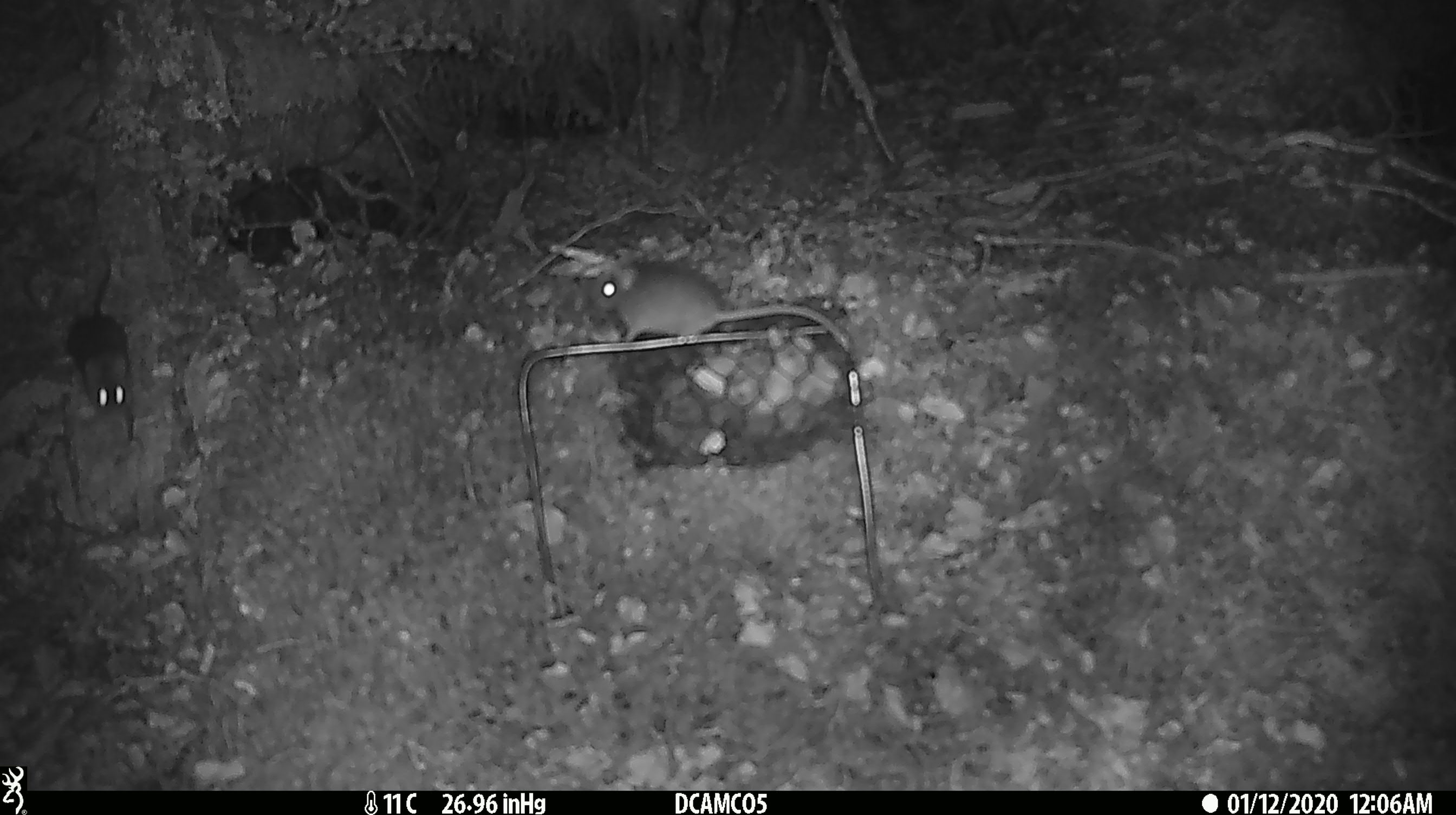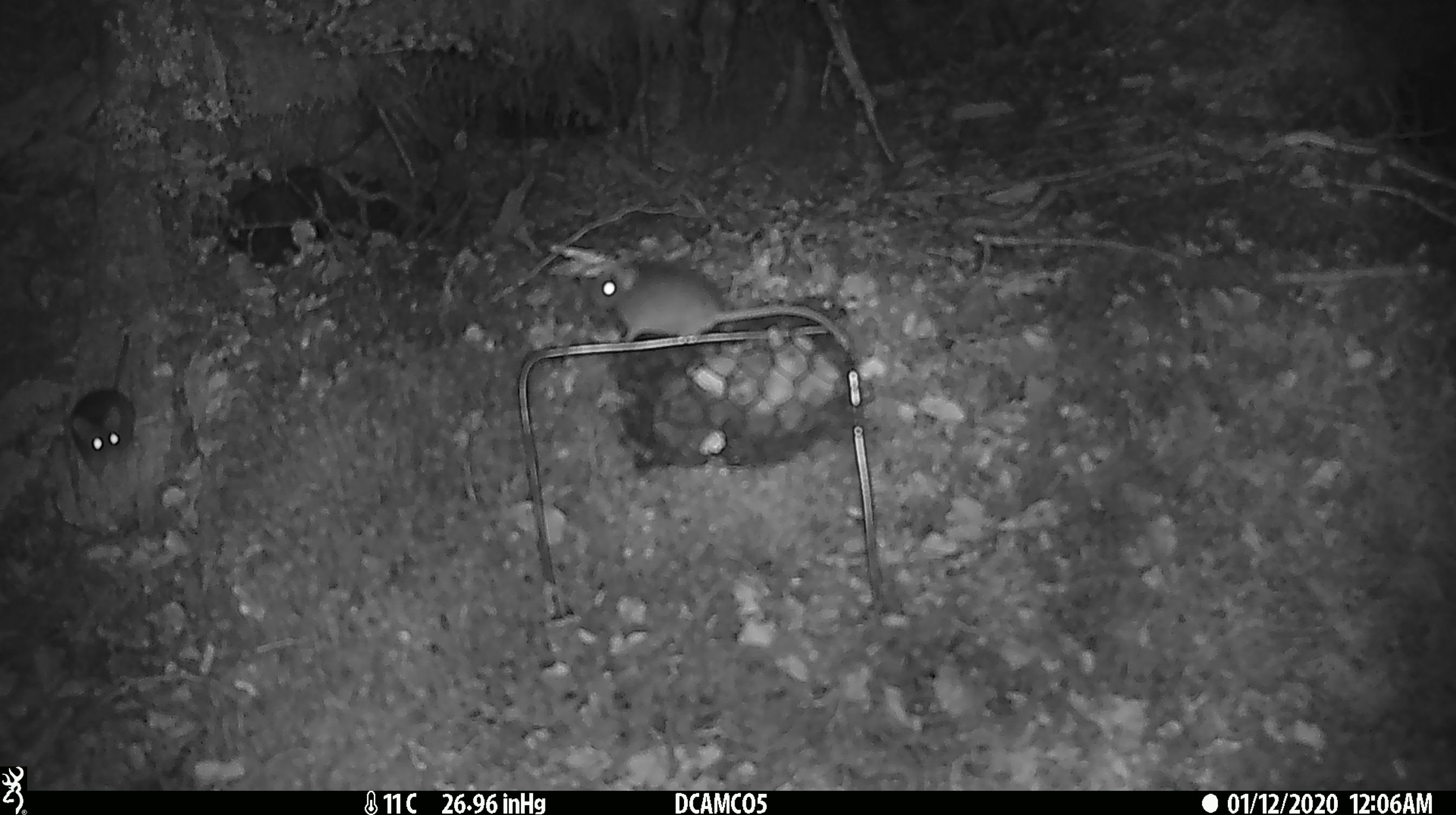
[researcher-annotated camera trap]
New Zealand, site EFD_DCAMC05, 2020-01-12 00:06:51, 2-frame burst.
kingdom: Animalia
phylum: Chordata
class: Mammalia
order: Rodentia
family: Muridae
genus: Mus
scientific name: Mus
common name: mouse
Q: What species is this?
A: Mouse (Mus).